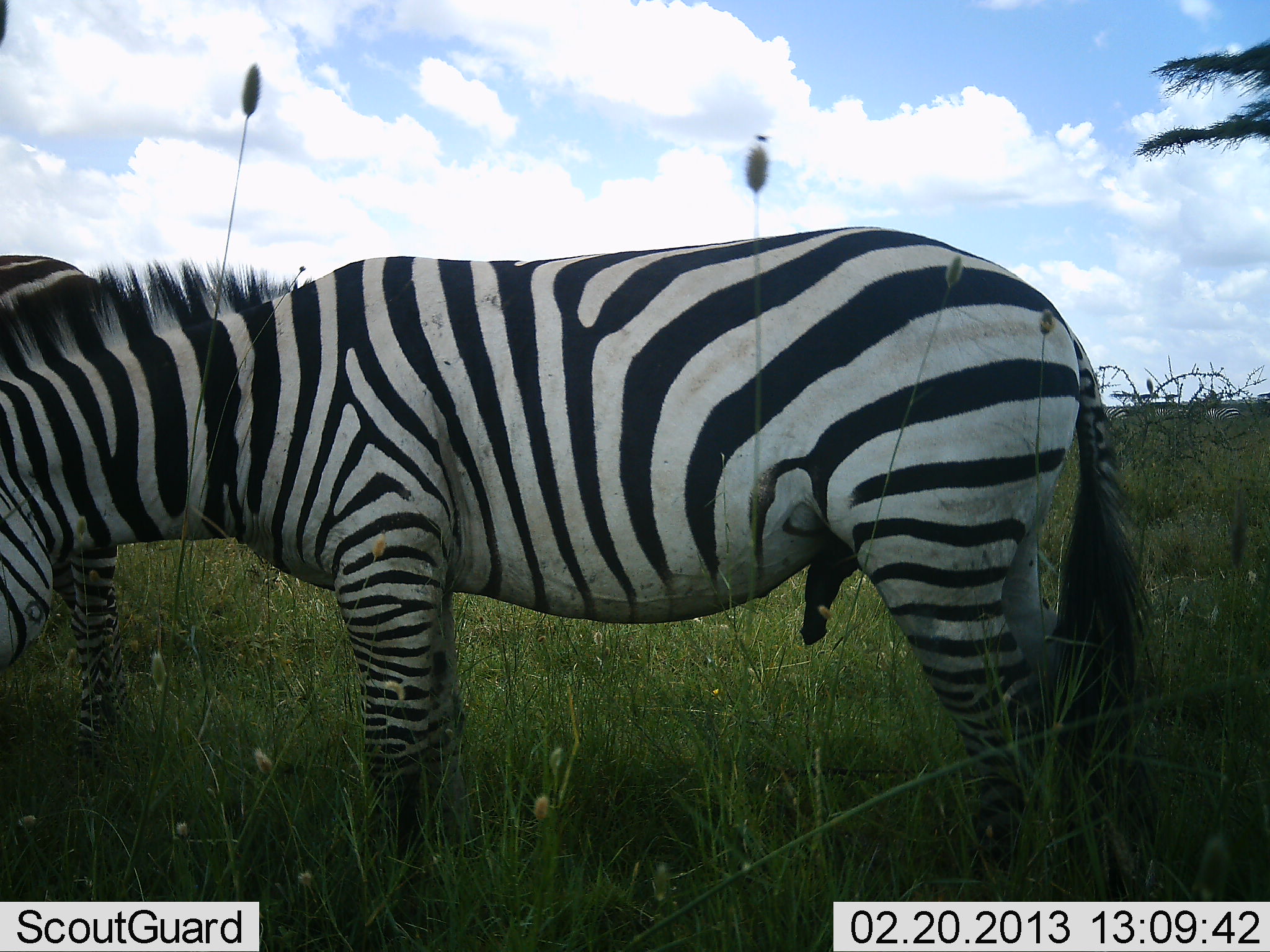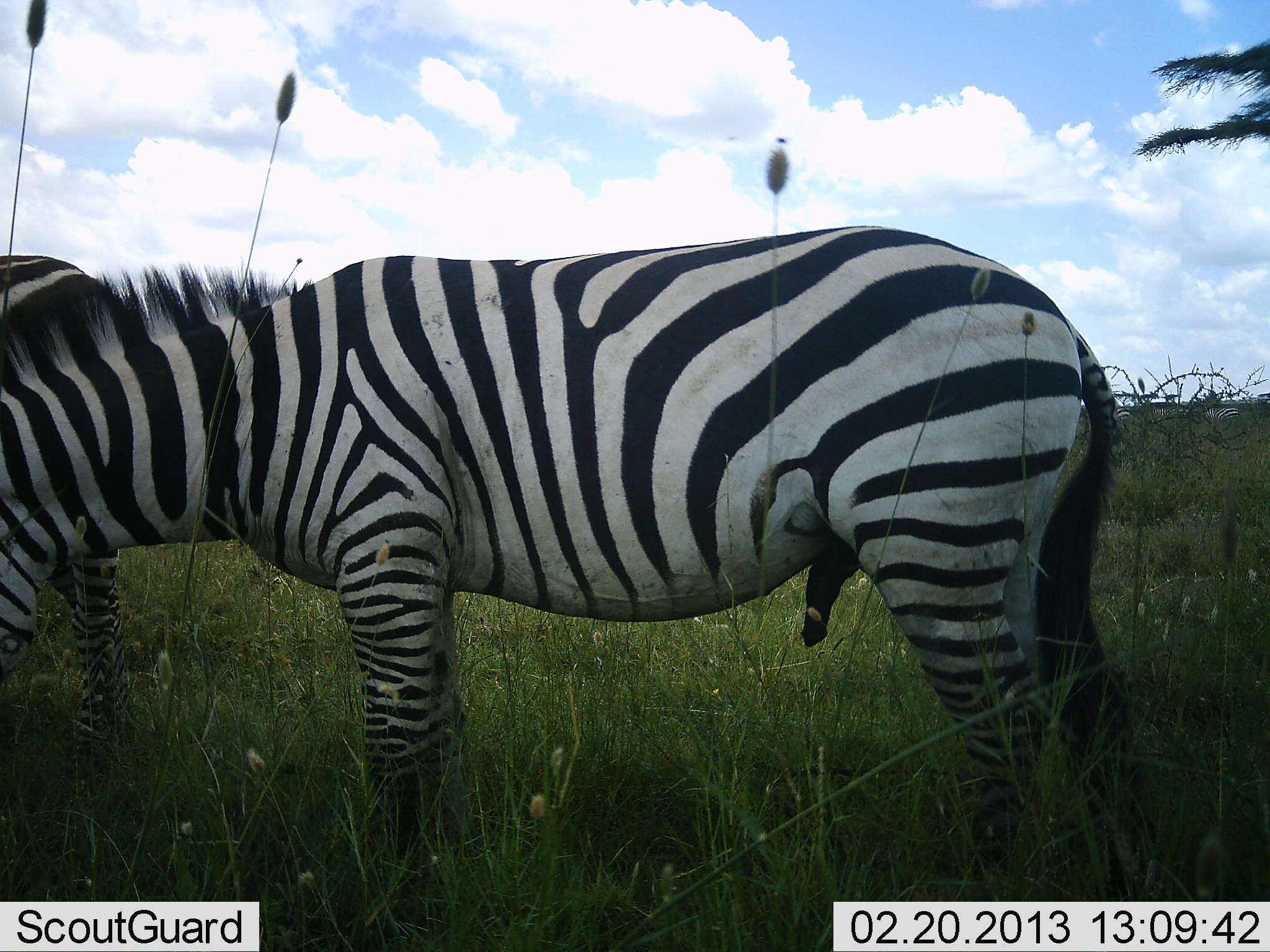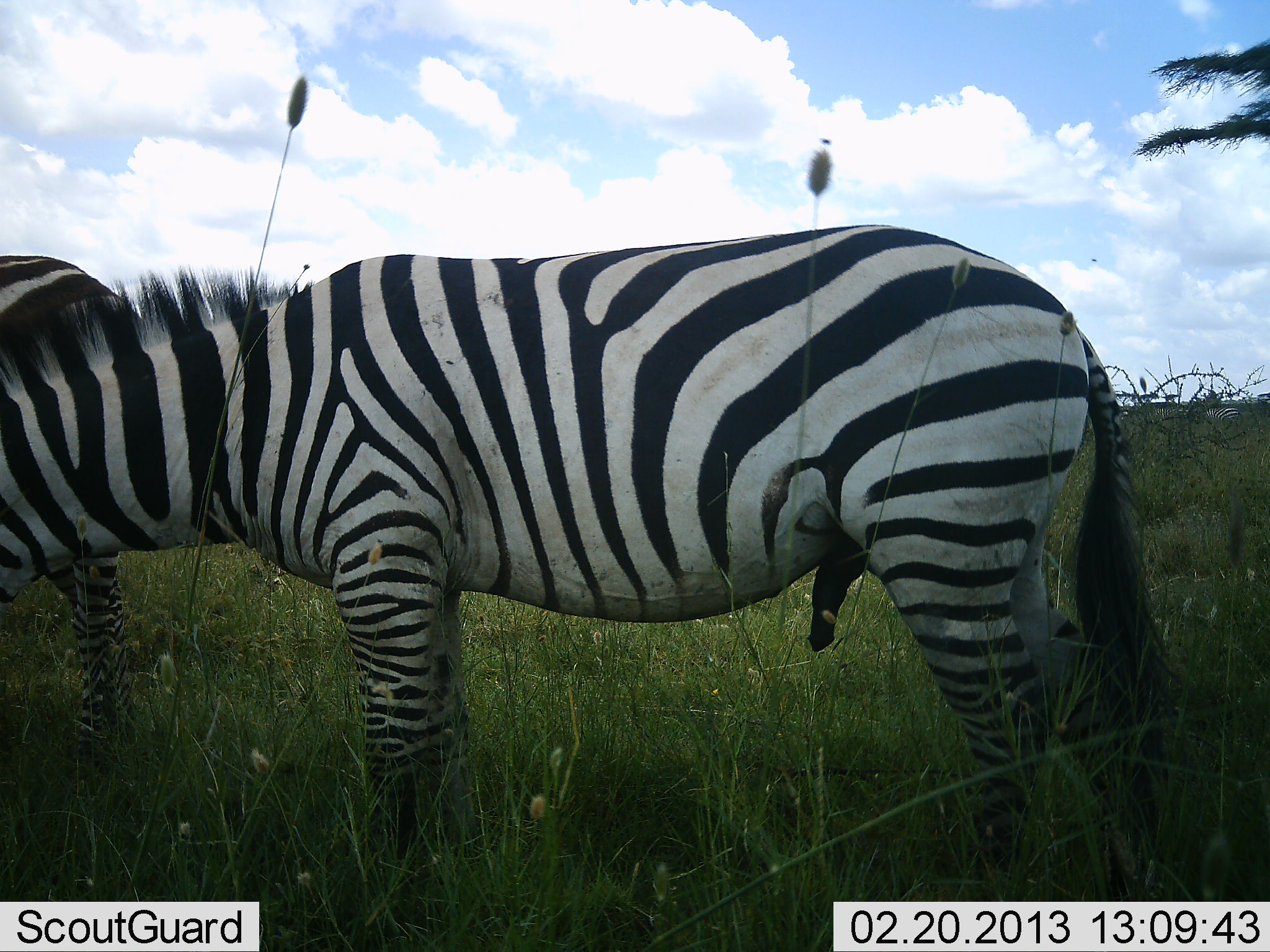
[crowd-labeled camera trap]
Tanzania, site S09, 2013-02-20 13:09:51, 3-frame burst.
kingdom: Animalia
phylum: Chordata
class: Mammalia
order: Perissodactyla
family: Equidae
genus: Equus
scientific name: Equus quagga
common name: plains zebra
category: zebra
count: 2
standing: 73%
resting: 0%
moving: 3%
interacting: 14%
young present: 0%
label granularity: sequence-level